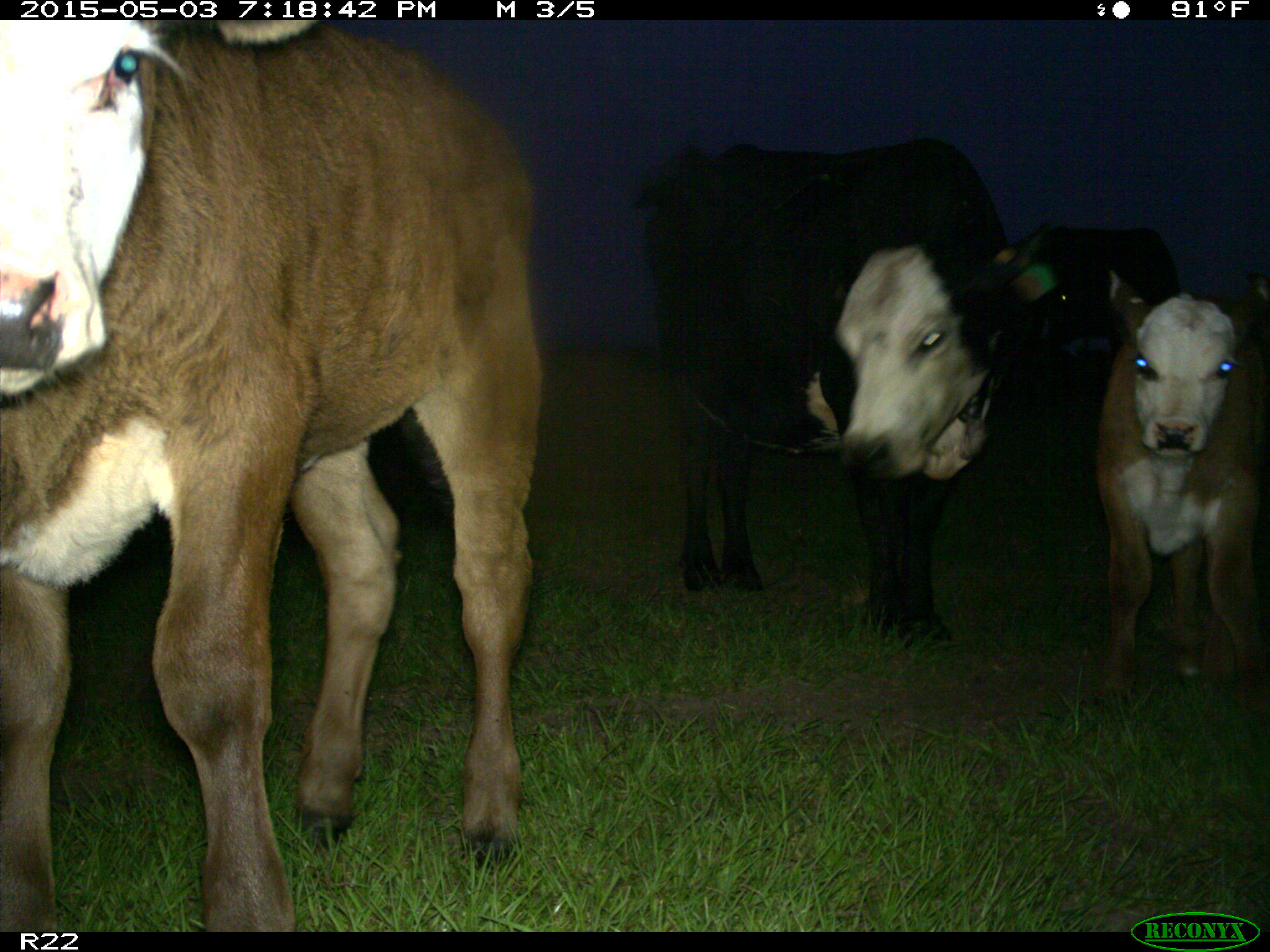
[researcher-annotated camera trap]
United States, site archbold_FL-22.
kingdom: Animalia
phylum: Chordata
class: Mammalia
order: Artiodactyla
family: Bovidae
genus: Bos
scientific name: Bos taurus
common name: domestic cow